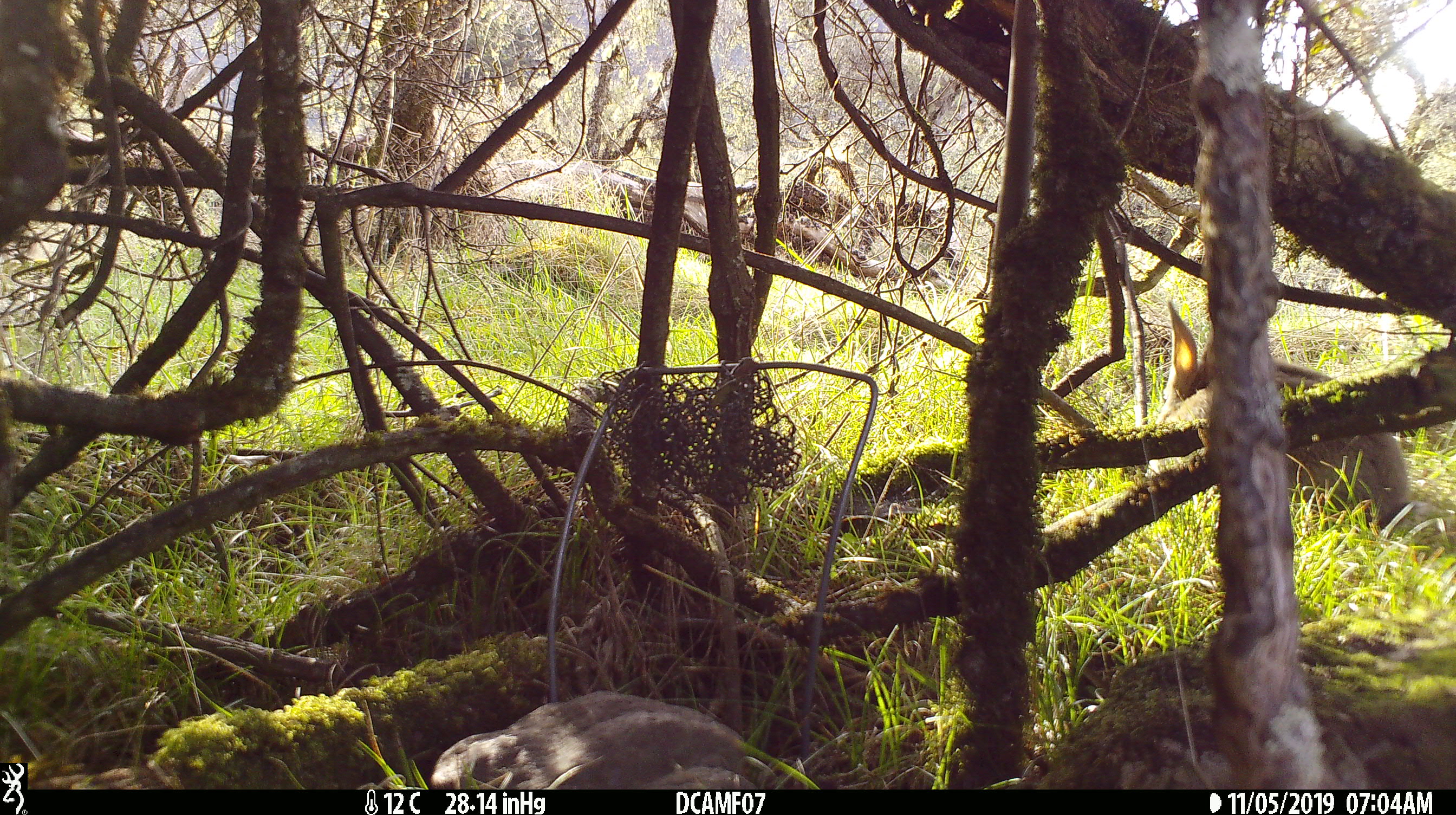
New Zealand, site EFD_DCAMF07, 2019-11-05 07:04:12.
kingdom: Animalia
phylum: Chordata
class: Mammalia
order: Lagomorpha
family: Leporidae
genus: Oryctolagus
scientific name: Oryctolagus cuniculus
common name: european rabbit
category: rabbit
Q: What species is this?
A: Rabbit (european rabbit) (Oryctolagus cuniculus).